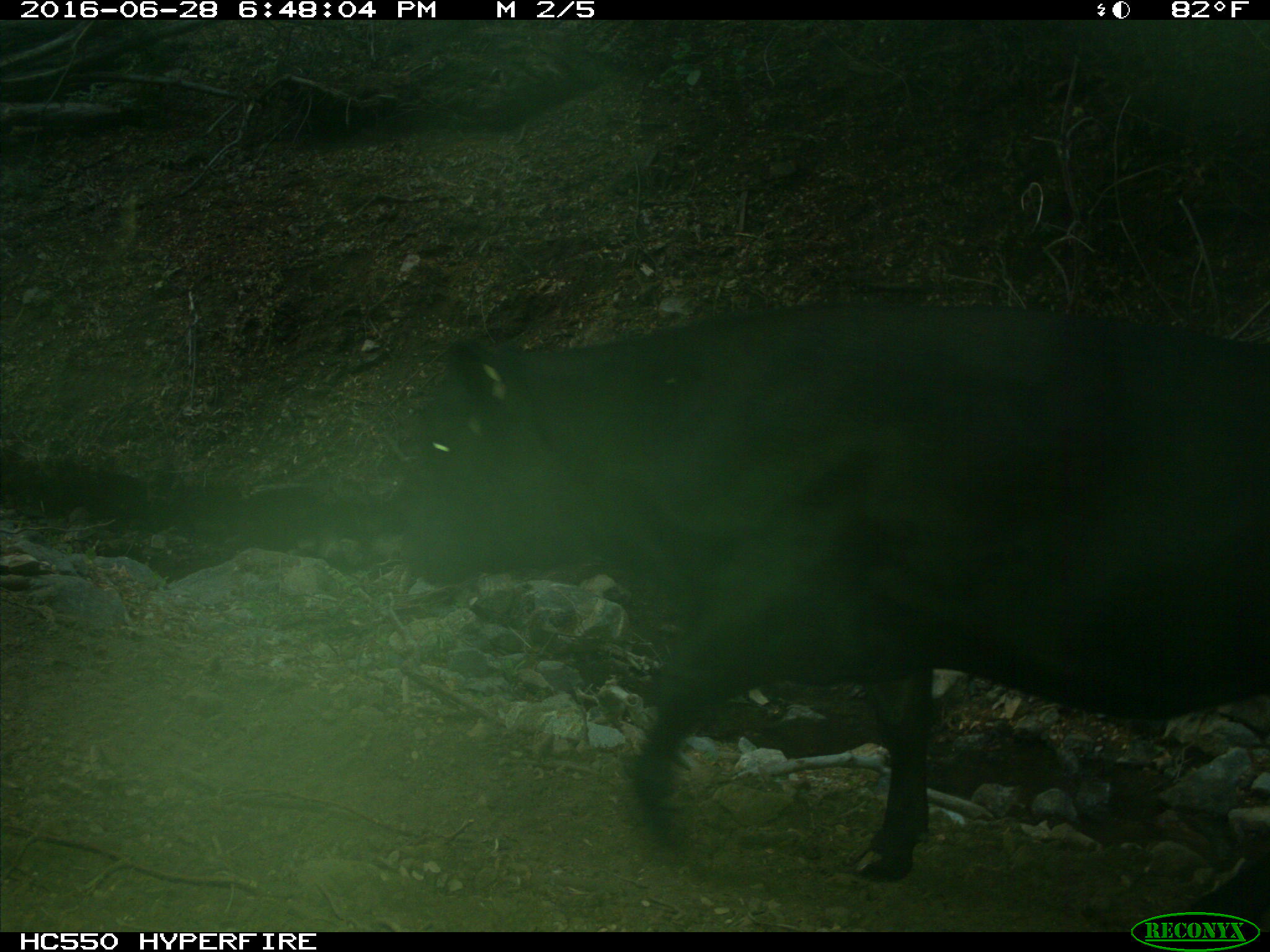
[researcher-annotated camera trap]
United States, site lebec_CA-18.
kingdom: Animalia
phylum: Chordata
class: Mammalia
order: Artiodactyla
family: Bovidae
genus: Bos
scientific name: Bos taurus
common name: domestic cow